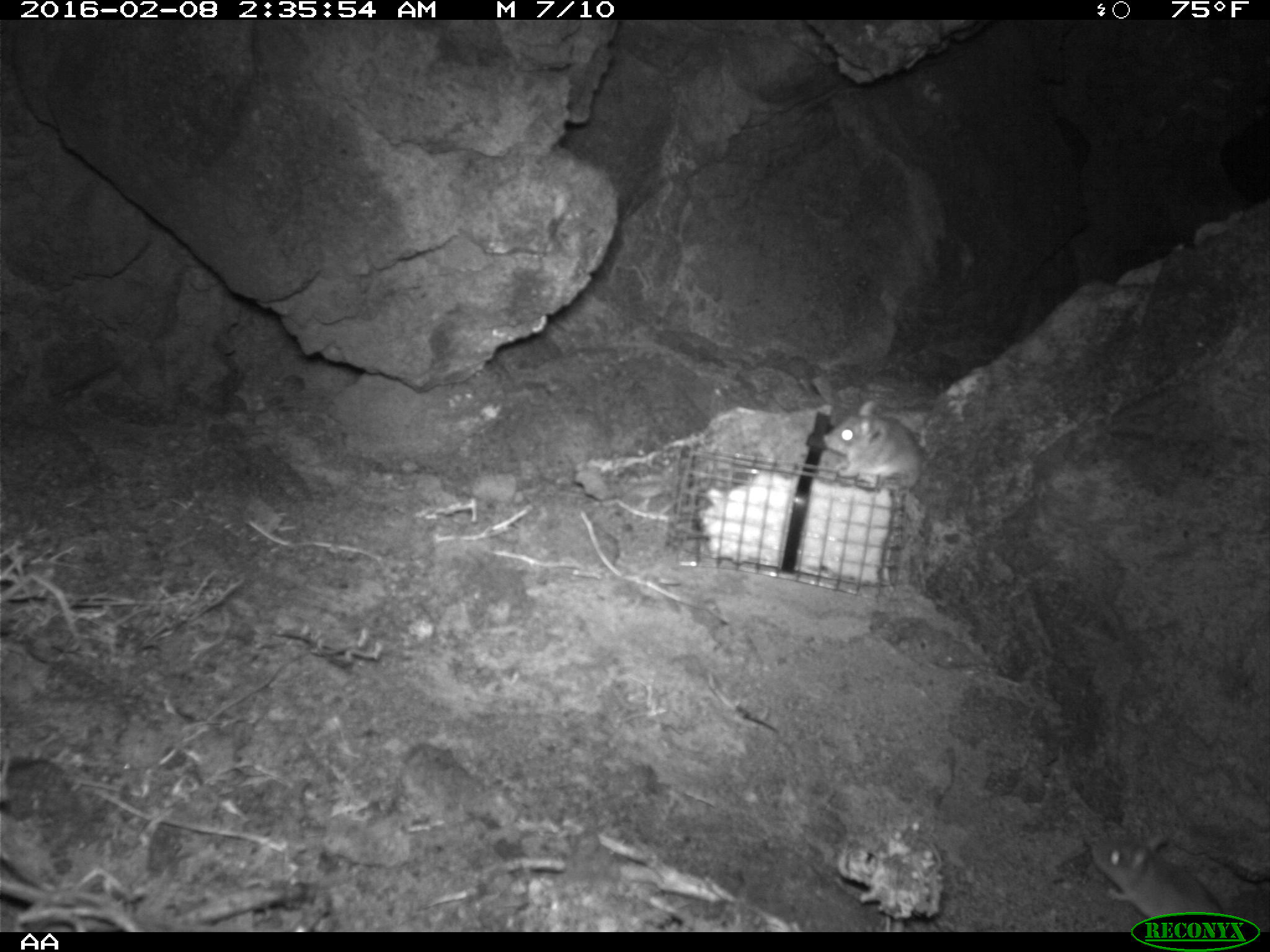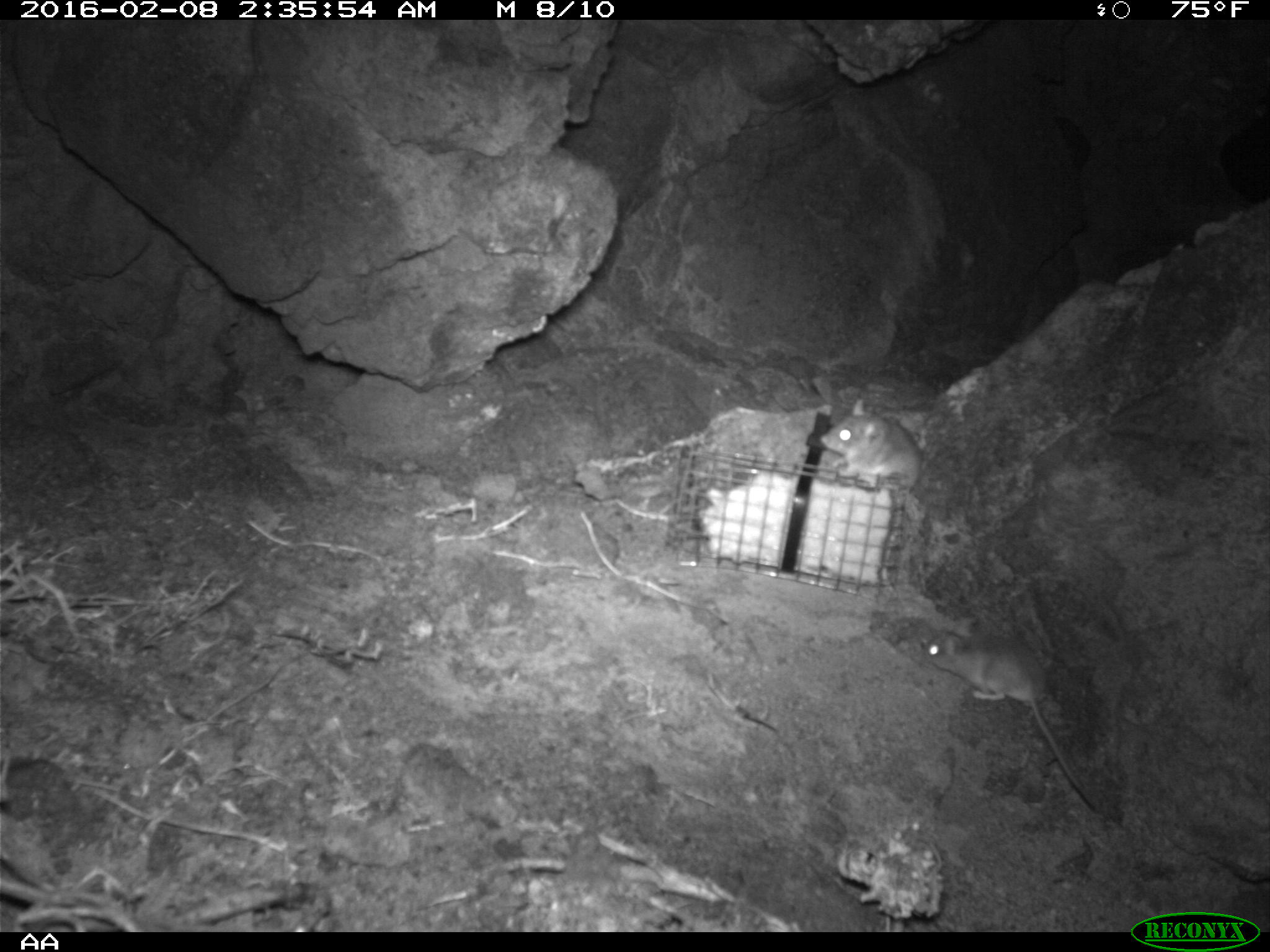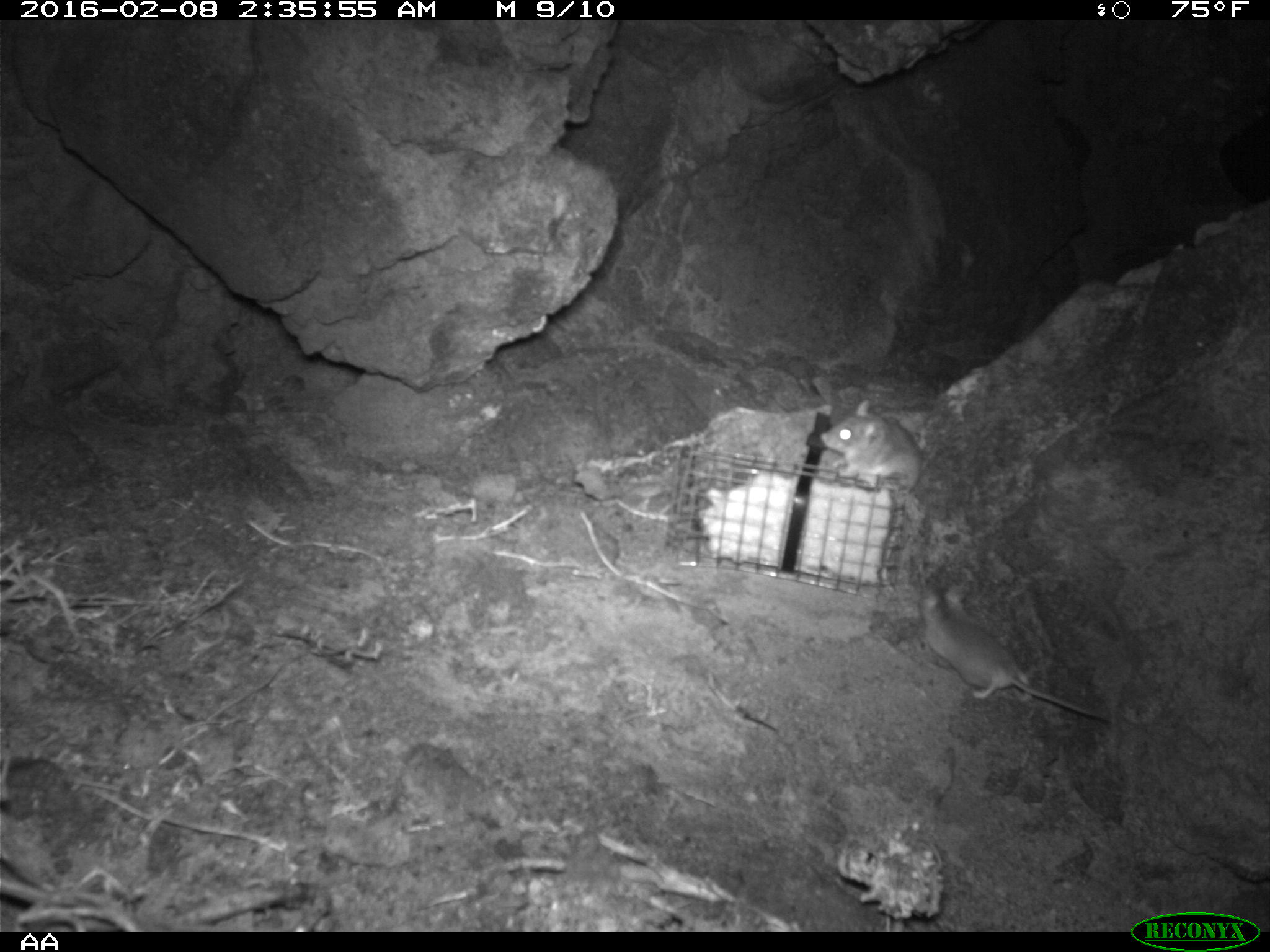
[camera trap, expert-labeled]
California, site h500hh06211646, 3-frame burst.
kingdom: Animalia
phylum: Chordata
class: Mammalia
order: Rodentia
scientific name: Rodentia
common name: rodent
Rodent (Rodentia).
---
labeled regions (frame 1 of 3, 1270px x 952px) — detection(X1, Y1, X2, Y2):
rodent: detection(1090, 834, 1223, 919); detection(820, 400, 922, 490)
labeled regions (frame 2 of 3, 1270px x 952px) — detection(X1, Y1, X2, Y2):
rodent: detection(914, 630, 1096, 808); detection(818, 399, 921, 490)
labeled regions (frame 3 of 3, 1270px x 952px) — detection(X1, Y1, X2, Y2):
rodent: detection(914, 575, 1111, 721); detection(819, 397, 926, 492)